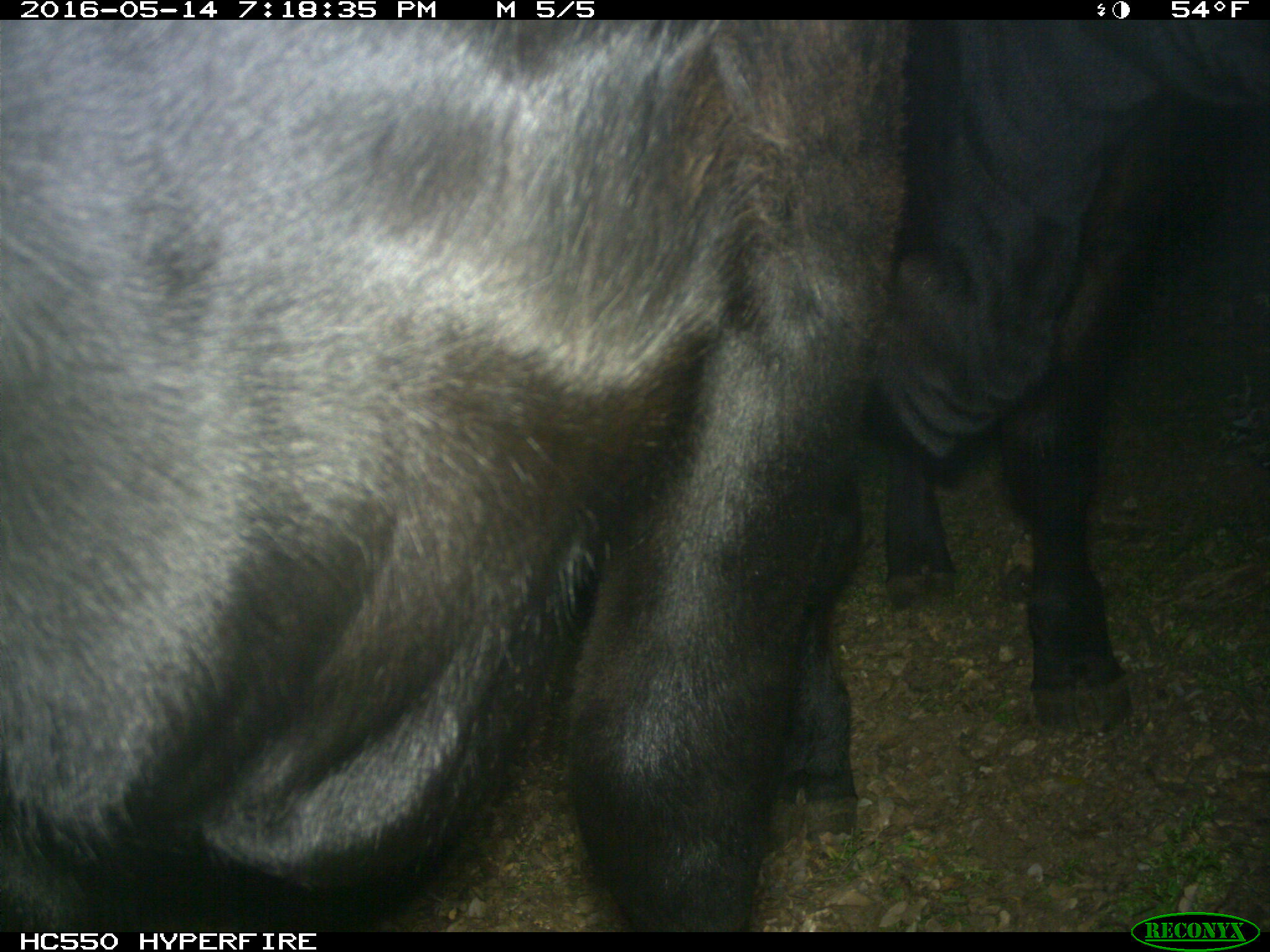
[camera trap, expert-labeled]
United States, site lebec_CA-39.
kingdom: Animalia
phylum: Chordata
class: Mammalia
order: Artiodactyla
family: Bovidae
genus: Bos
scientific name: Bos taurus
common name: domestic cow